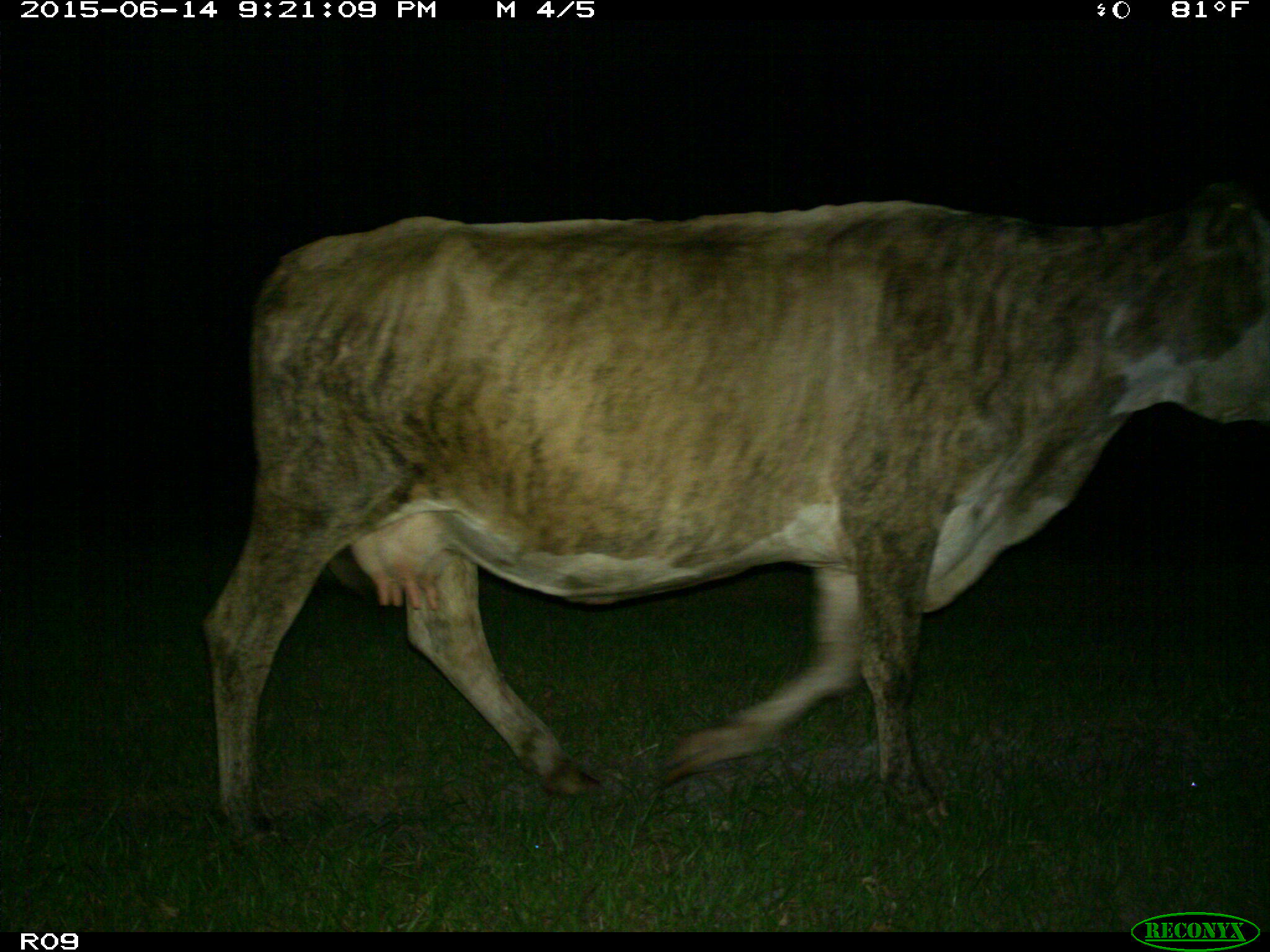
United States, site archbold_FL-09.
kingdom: Animalia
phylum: Chordata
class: Mammalia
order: Artiodactyla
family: Bovidae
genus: Bos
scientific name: Bos taurus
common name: domestic cow